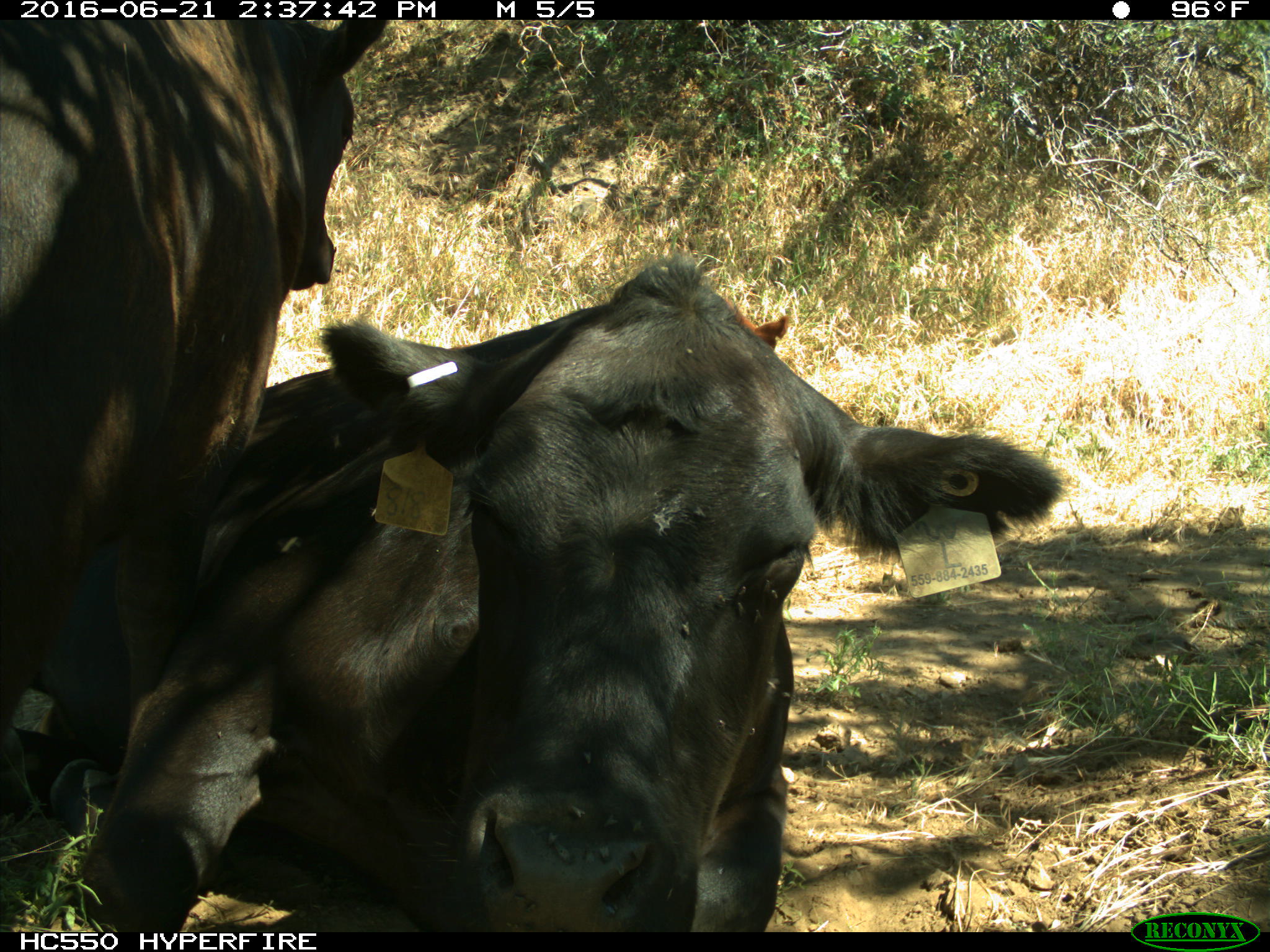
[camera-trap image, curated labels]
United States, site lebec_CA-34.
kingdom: Animalia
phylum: Chordata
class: Mammalia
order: Artiodactyla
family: Bovidae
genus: Bos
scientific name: Bos taurus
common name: domestic cow